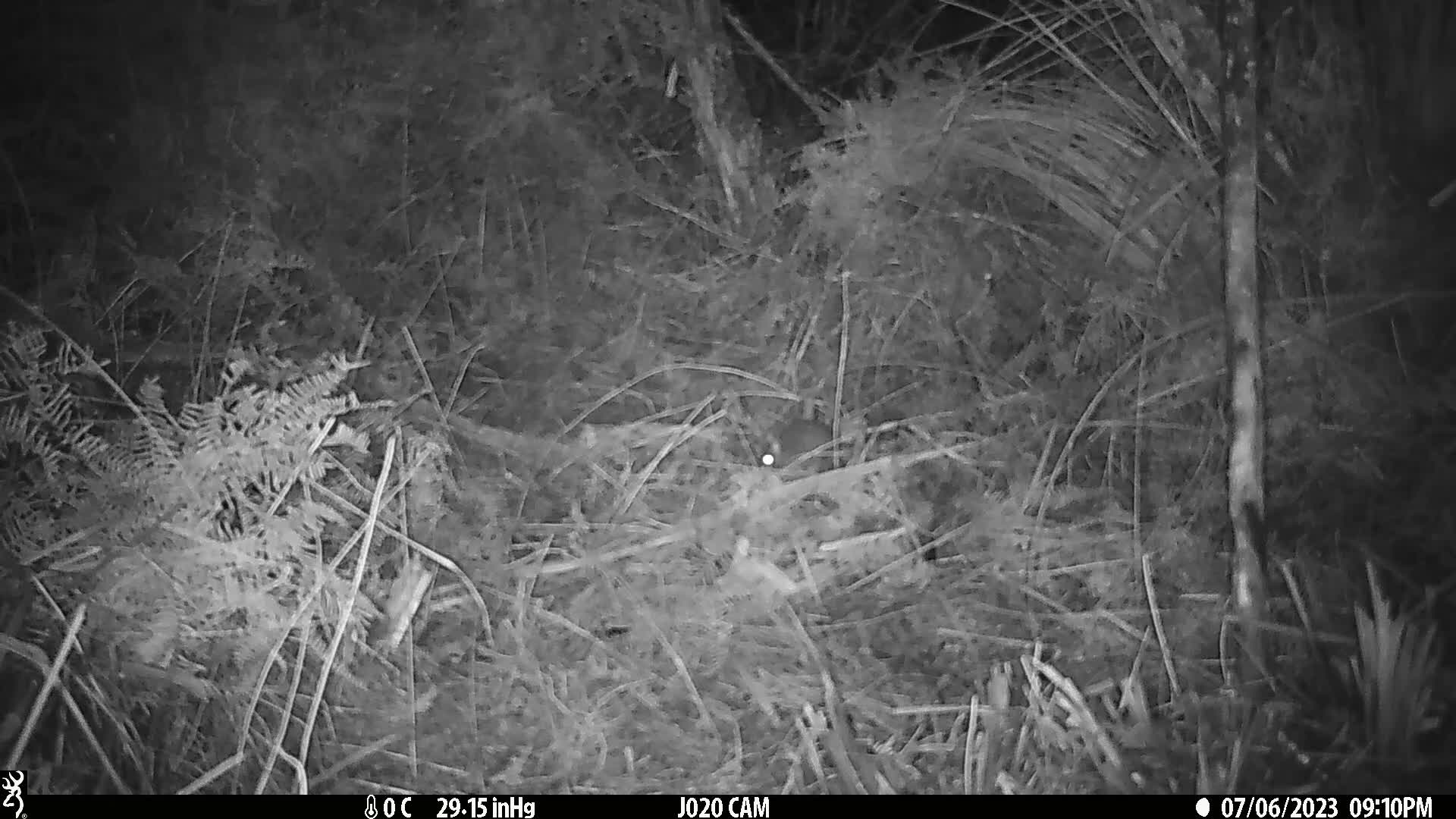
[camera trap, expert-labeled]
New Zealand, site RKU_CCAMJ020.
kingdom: Animalia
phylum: Chordata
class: Mammalia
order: Rodentia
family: Muridae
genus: Rattus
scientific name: Rattus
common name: rat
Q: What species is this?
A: Rat (Rattus).